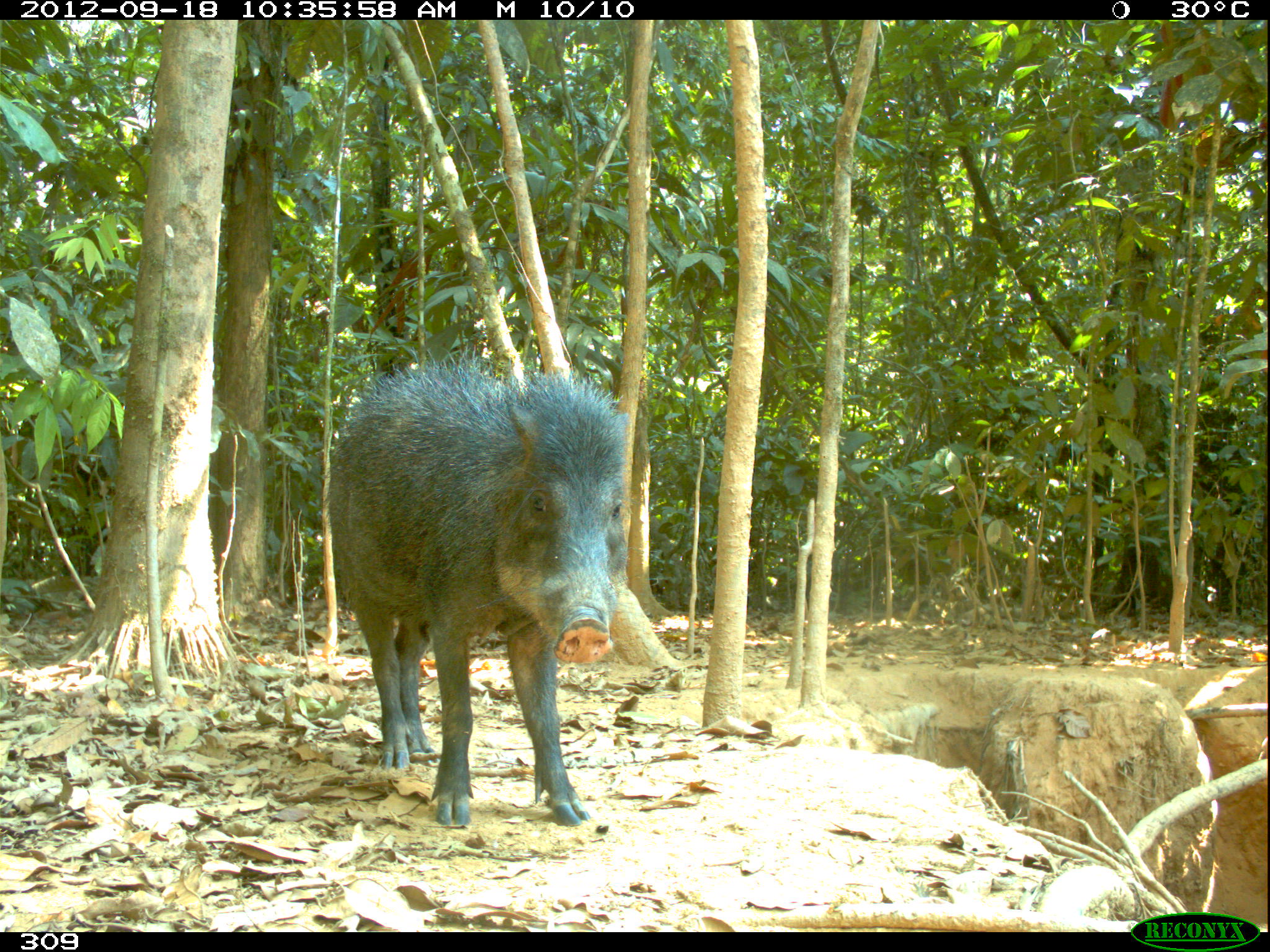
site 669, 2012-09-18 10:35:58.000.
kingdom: Animalia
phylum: Chordata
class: Mammalia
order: Artiodactyla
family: Tayassuidae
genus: Tayassu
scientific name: Tayassu pecari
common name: white-lipped peccary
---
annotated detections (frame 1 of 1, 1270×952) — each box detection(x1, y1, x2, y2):
tayassu pecari: detection(322, 344, 630, 826)